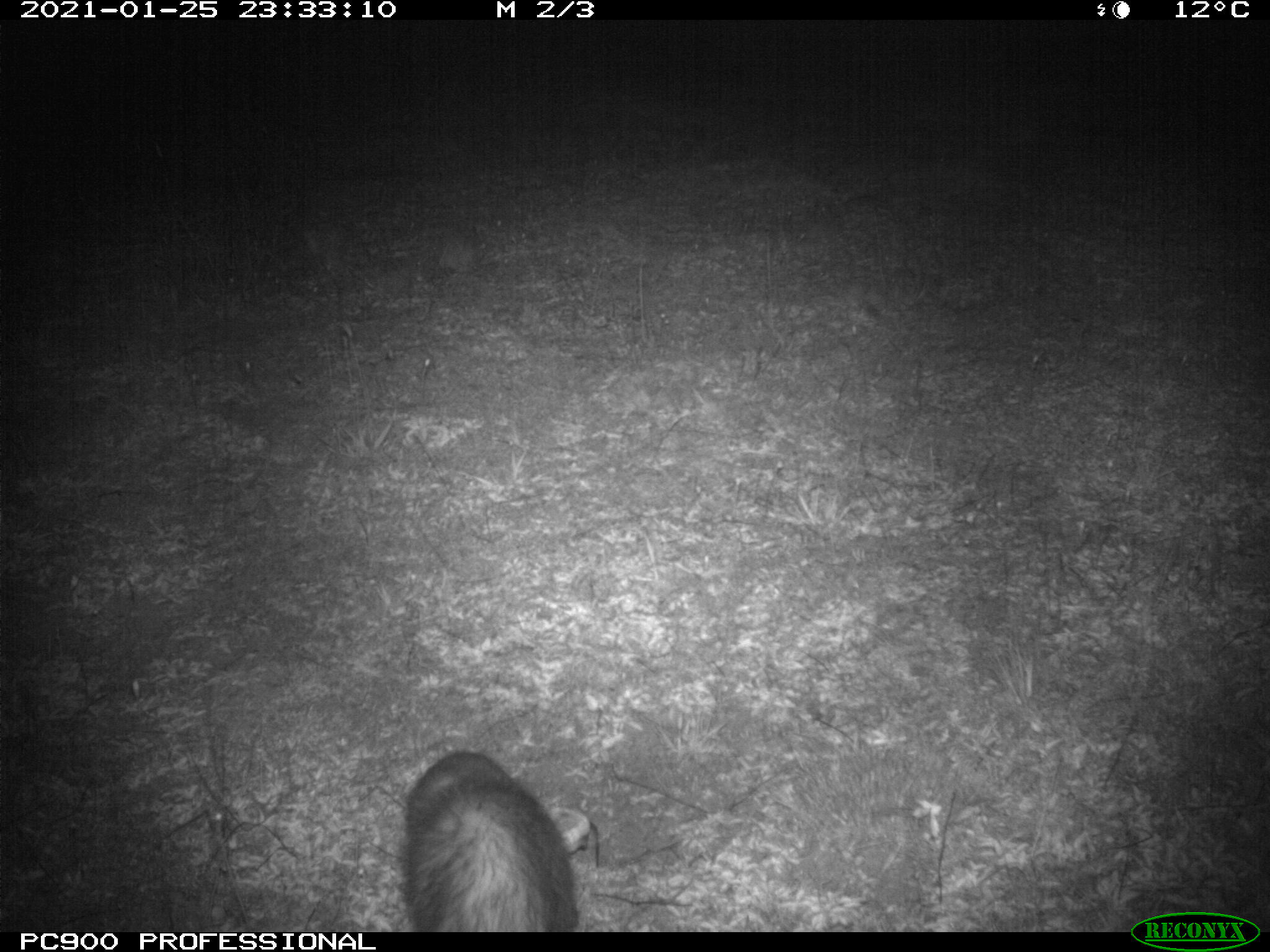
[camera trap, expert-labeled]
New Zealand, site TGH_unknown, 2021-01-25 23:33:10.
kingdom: Animalia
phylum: Chordata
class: Mammalia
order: Carnivora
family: Mustelidae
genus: Mustela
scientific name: Mustela furo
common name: ferret